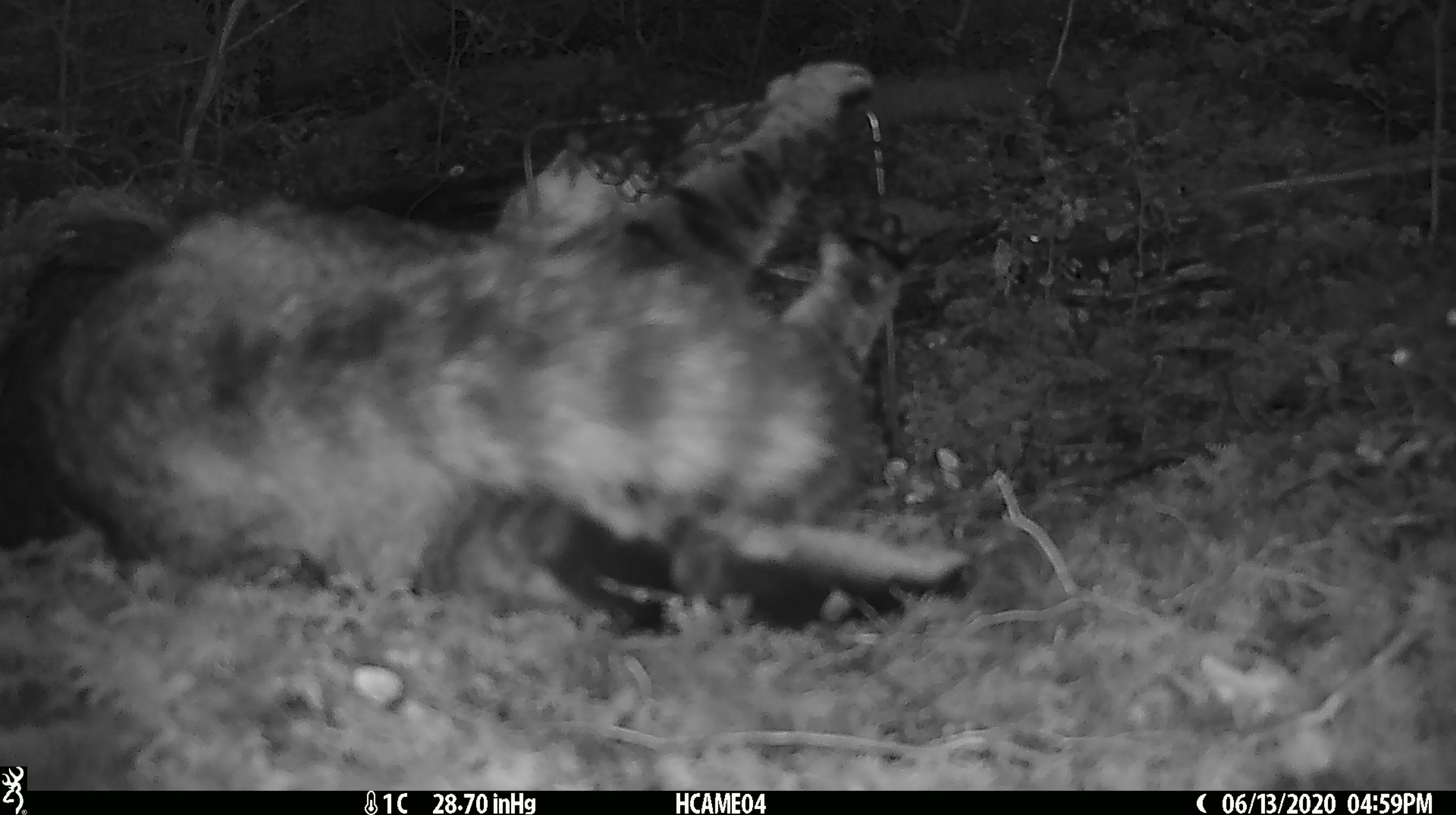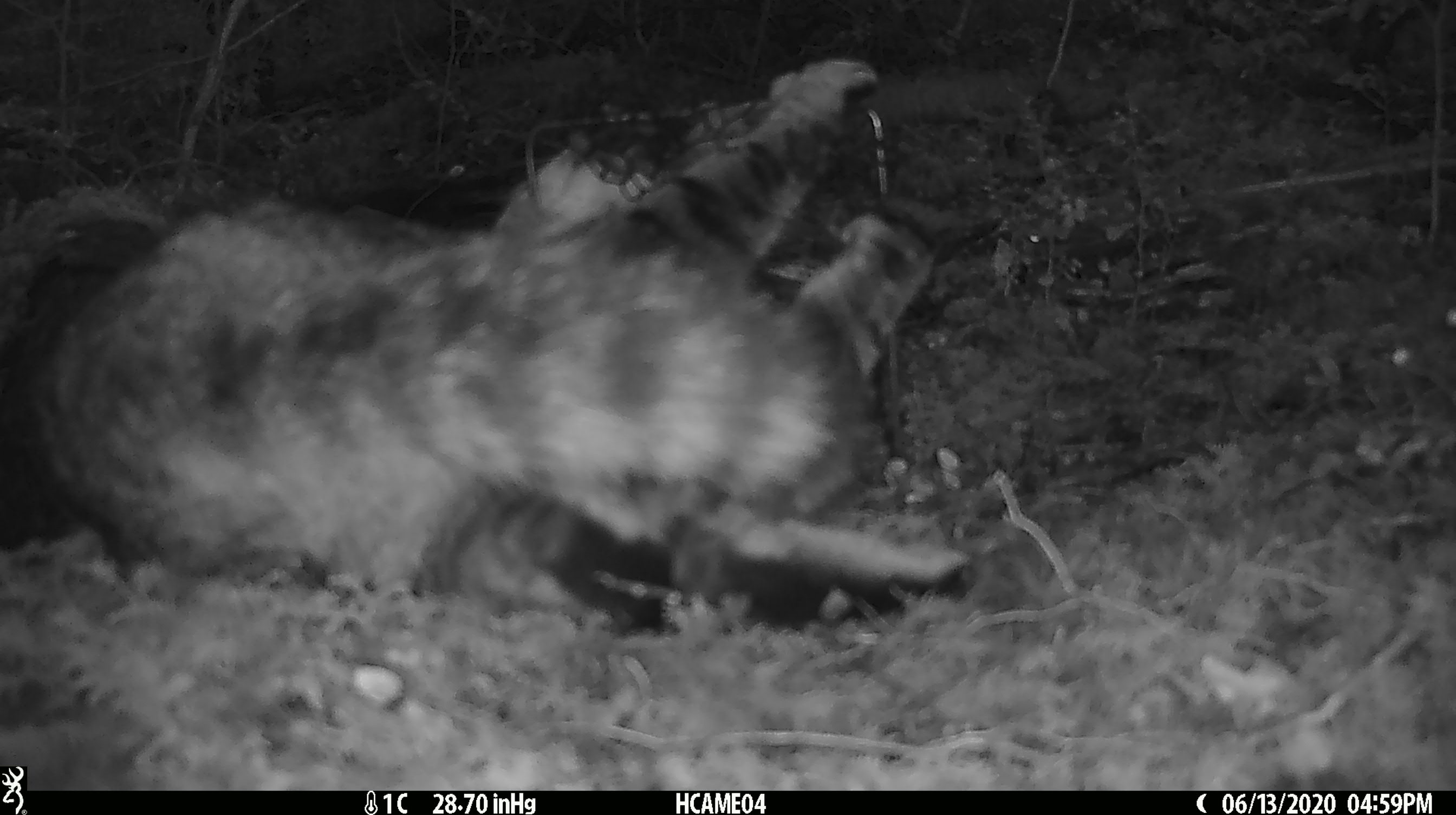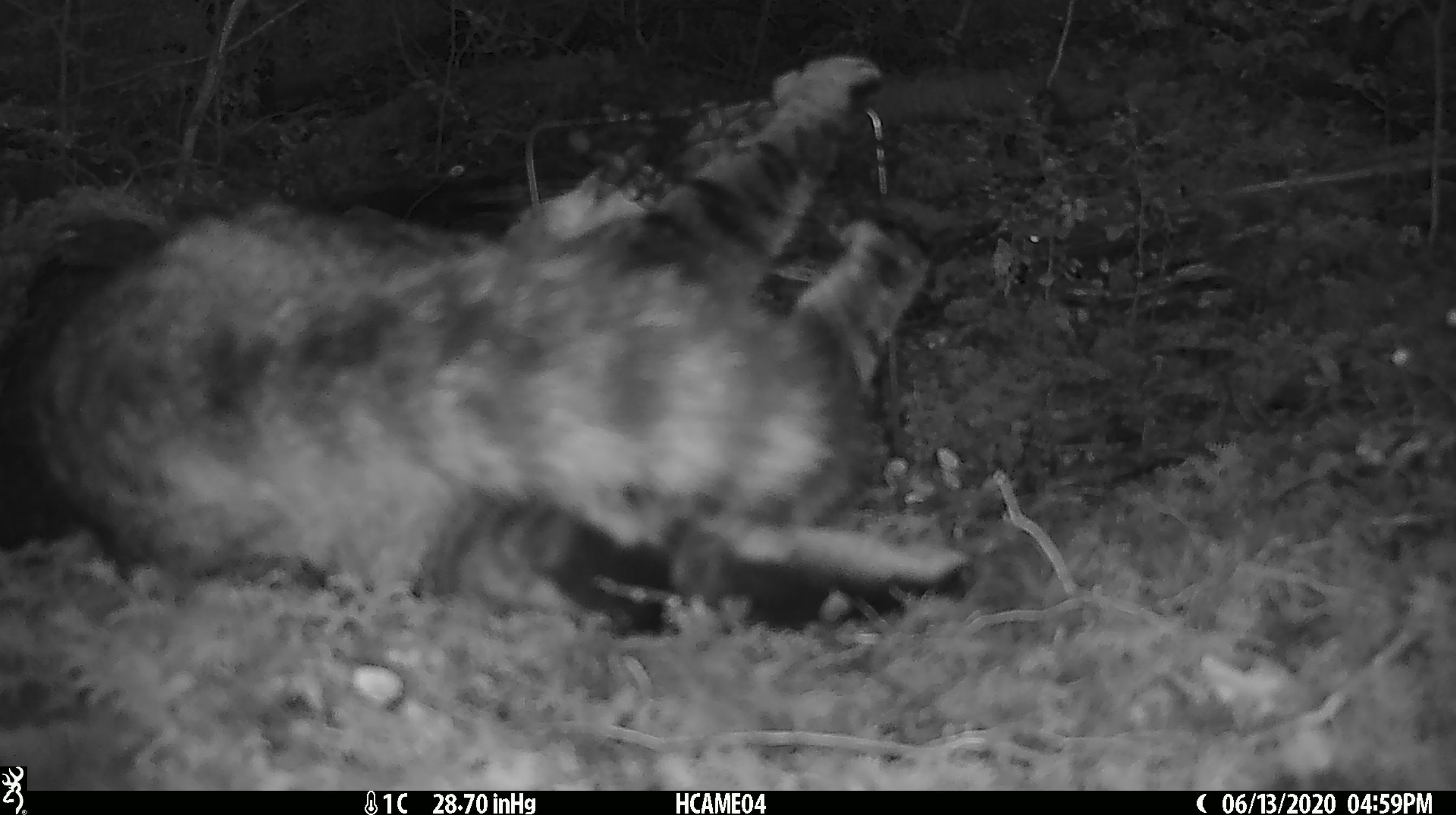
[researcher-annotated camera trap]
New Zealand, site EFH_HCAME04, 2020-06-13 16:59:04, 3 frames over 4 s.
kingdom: Animalia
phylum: Chordata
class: Mammalia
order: Carnivora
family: Felidae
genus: Felis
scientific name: Felis catus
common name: domestic cat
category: cat